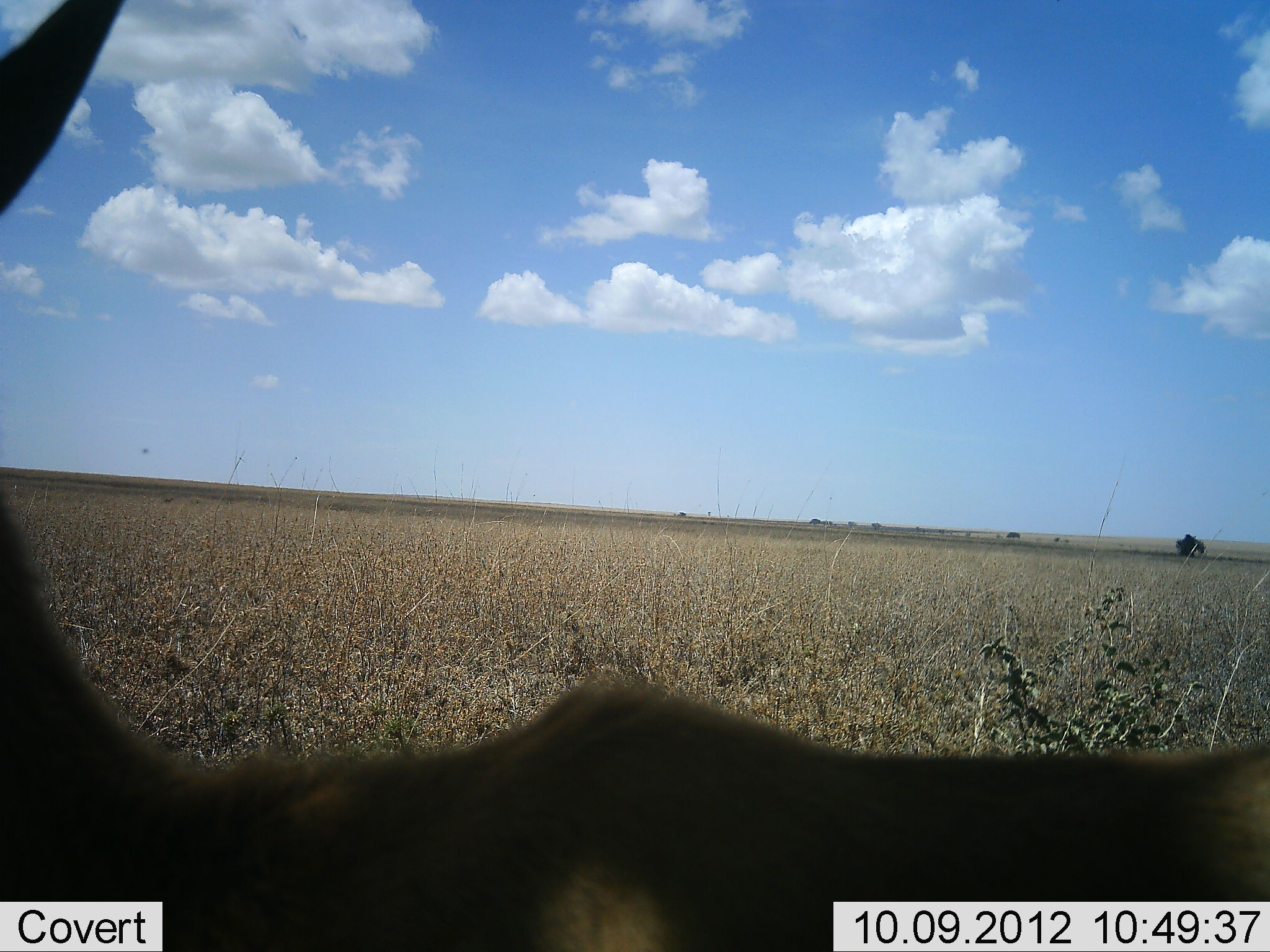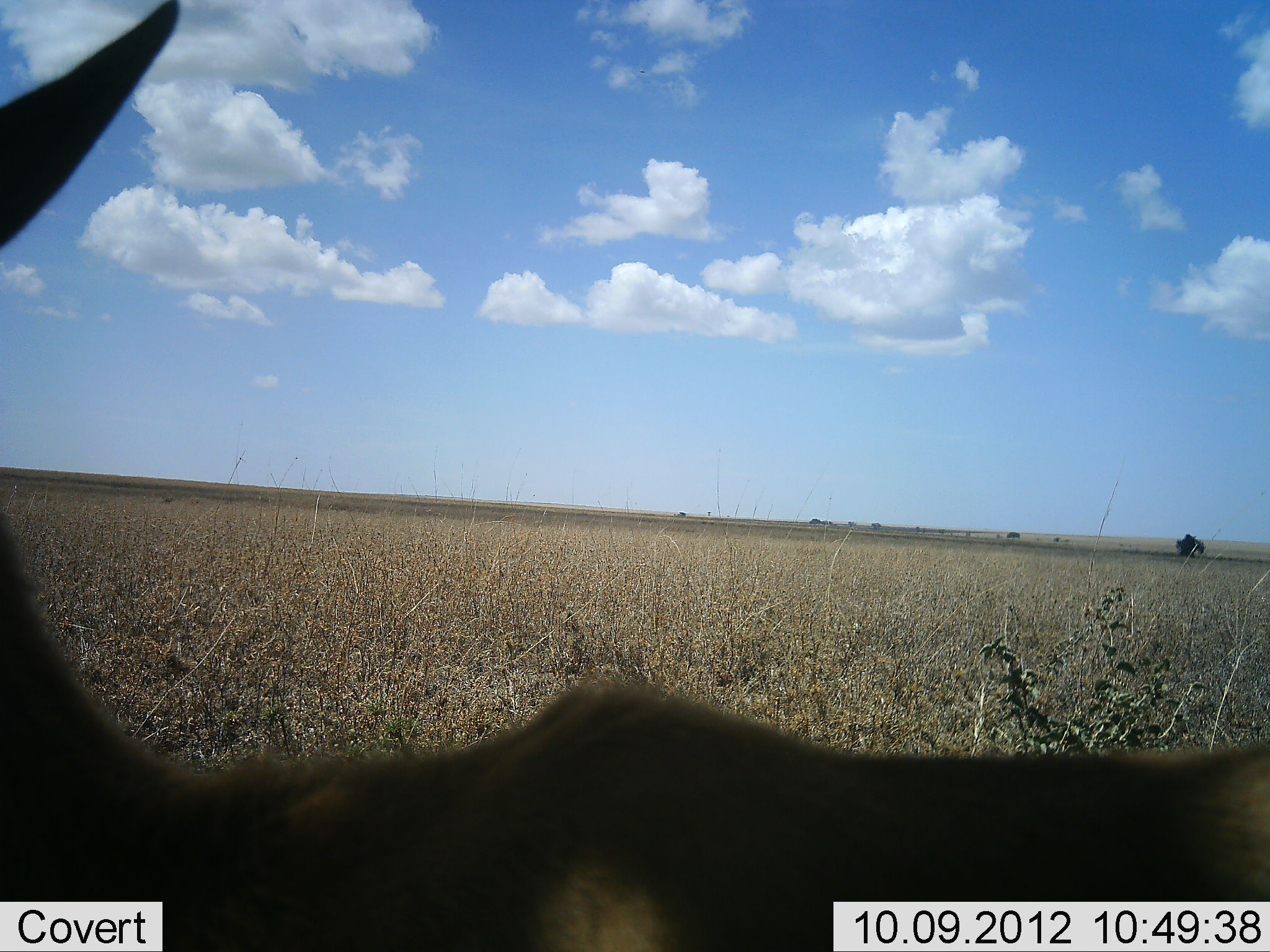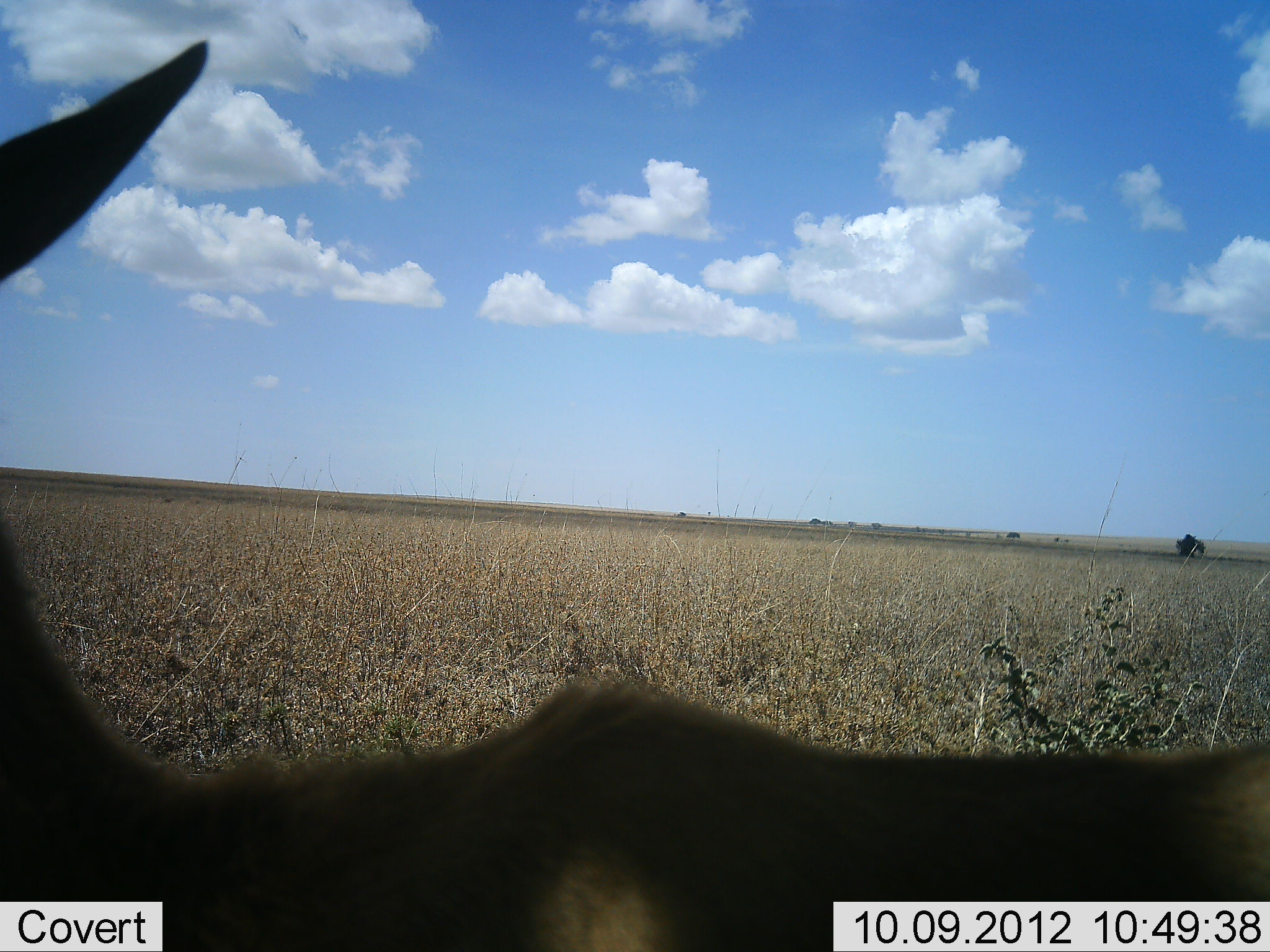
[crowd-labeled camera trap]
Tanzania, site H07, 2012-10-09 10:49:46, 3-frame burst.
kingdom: Animalia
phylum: Chordata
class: Mammalia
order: Artiodactyla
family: Bovidae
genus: Aepyceros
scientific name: Aepyceros melampus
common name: impala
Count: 1.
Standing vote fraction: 100%.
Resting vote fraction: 0%.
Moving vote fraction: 0%.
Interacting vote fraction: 0%.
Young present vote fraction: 0%.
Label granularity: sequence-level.